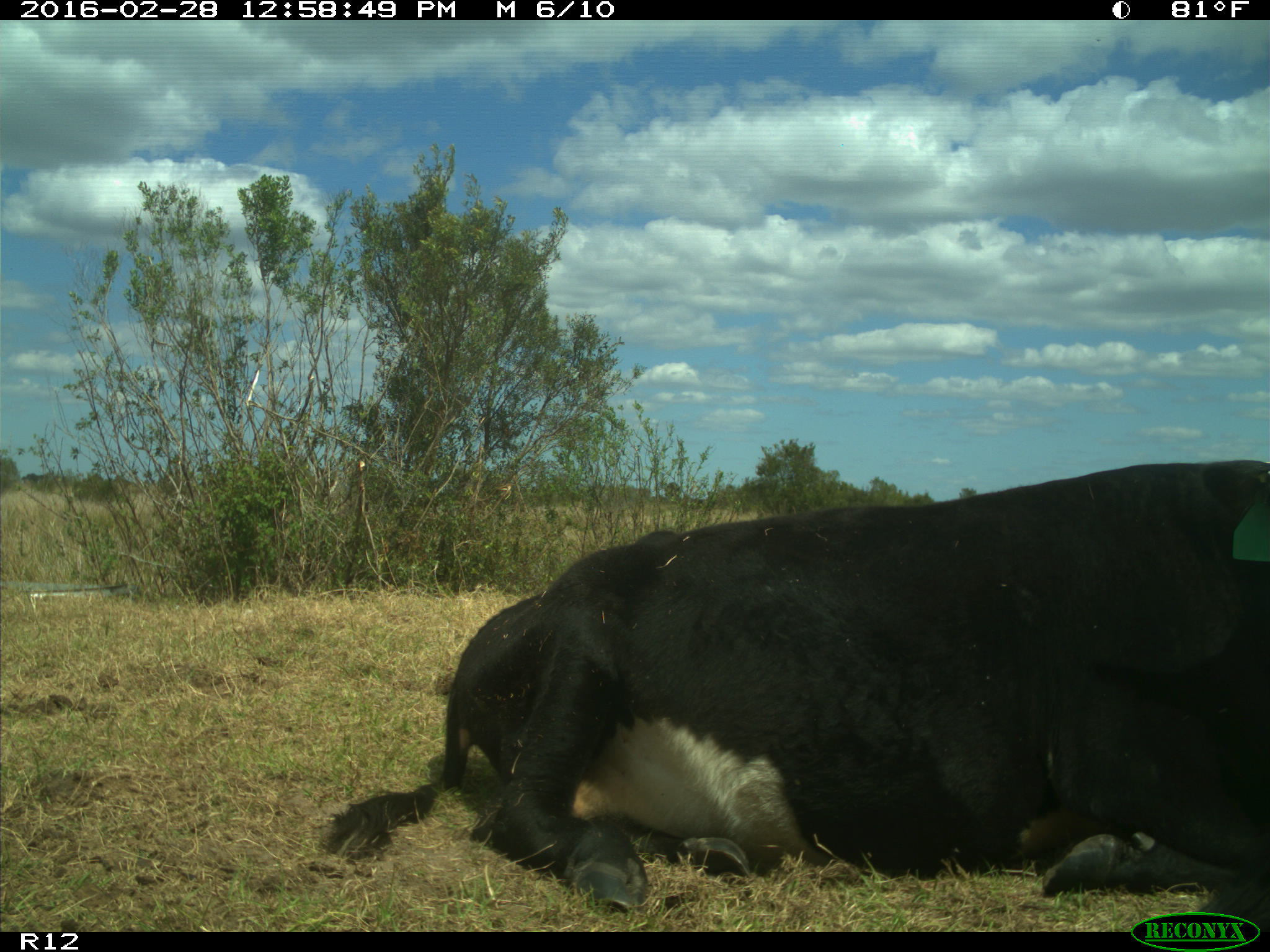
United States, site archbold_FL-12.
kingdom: Animalia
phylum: Chordata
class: Mammalia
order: Artiodactyla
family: Bovidae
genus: Bos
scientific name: Bos taurus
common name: domestic cow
Bos taurus (domestic cow).